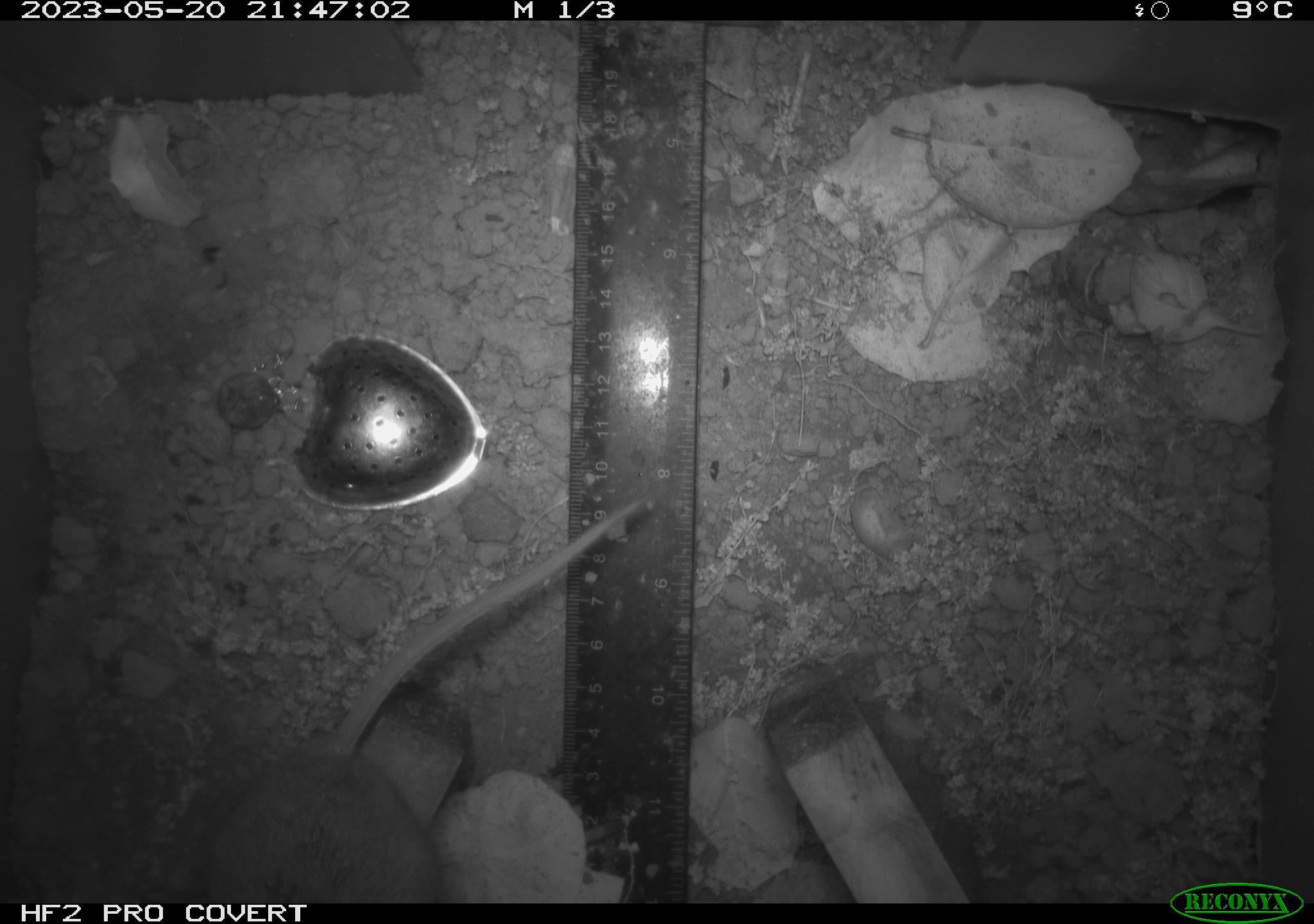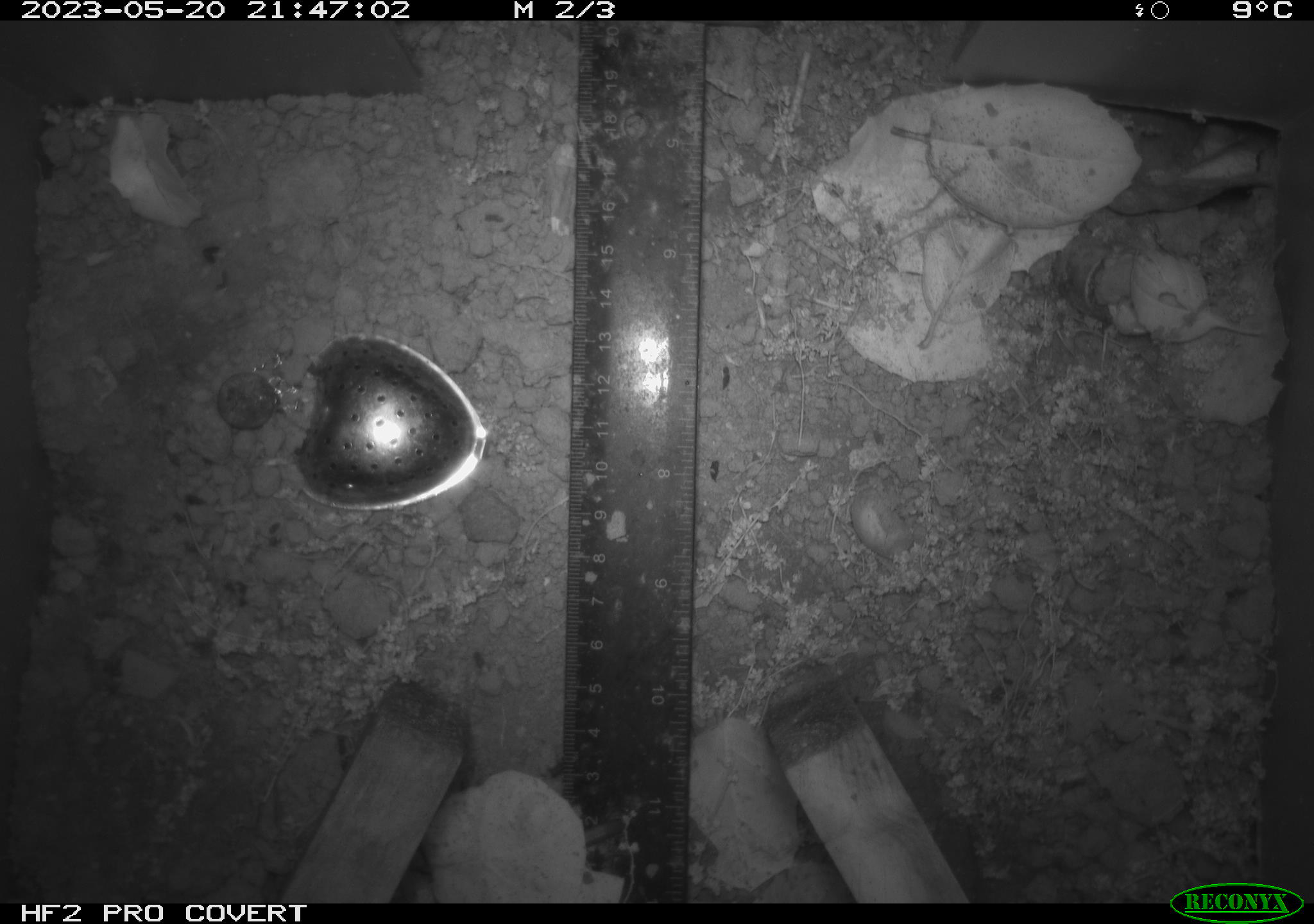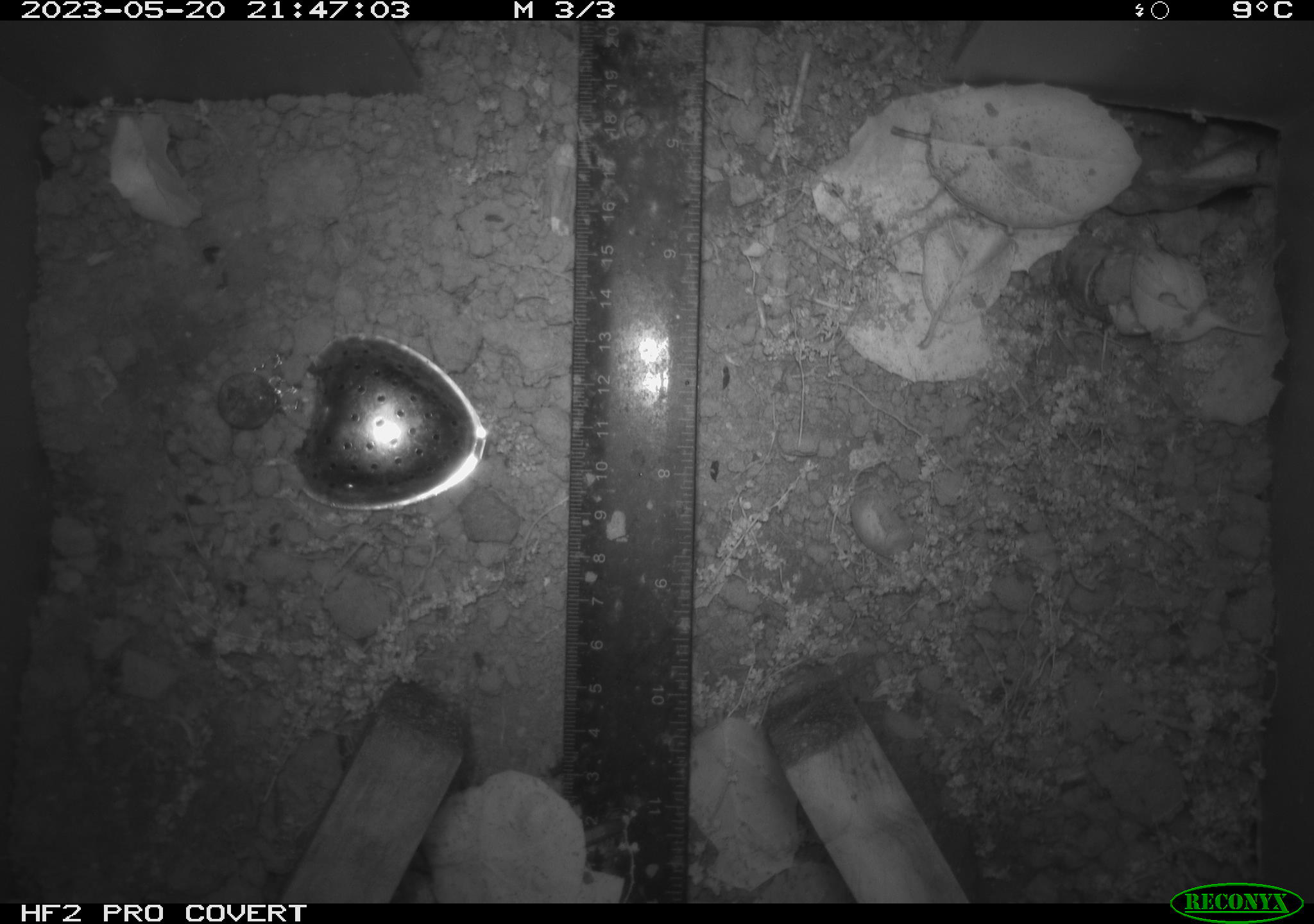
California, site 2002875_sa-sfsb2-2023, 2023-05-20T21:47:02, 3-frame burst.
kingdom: Animalia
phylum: Chordata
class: Mammalia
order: Rodentia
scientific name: Rodentia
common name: mouse species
Mouse species (Rodentia).